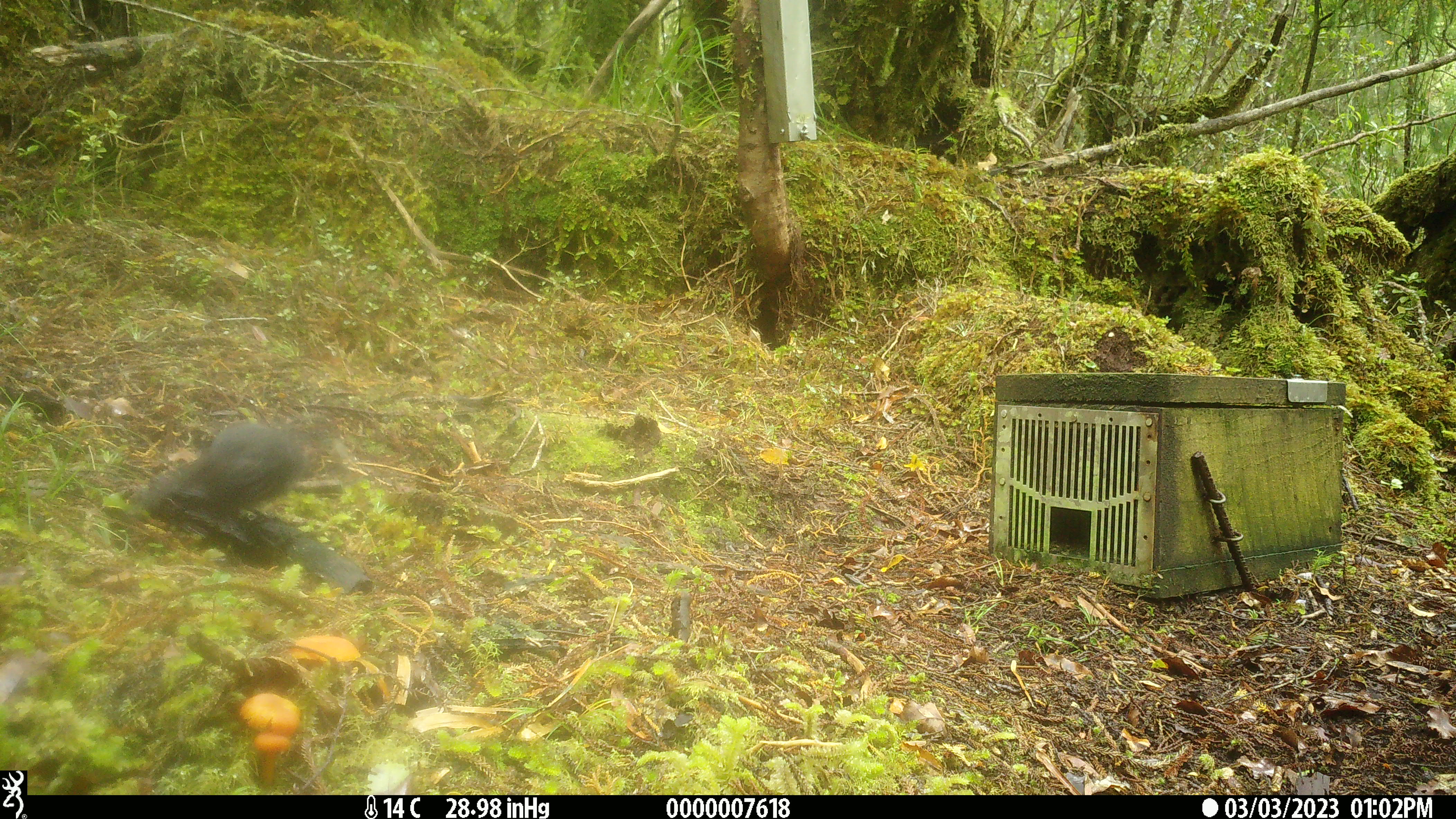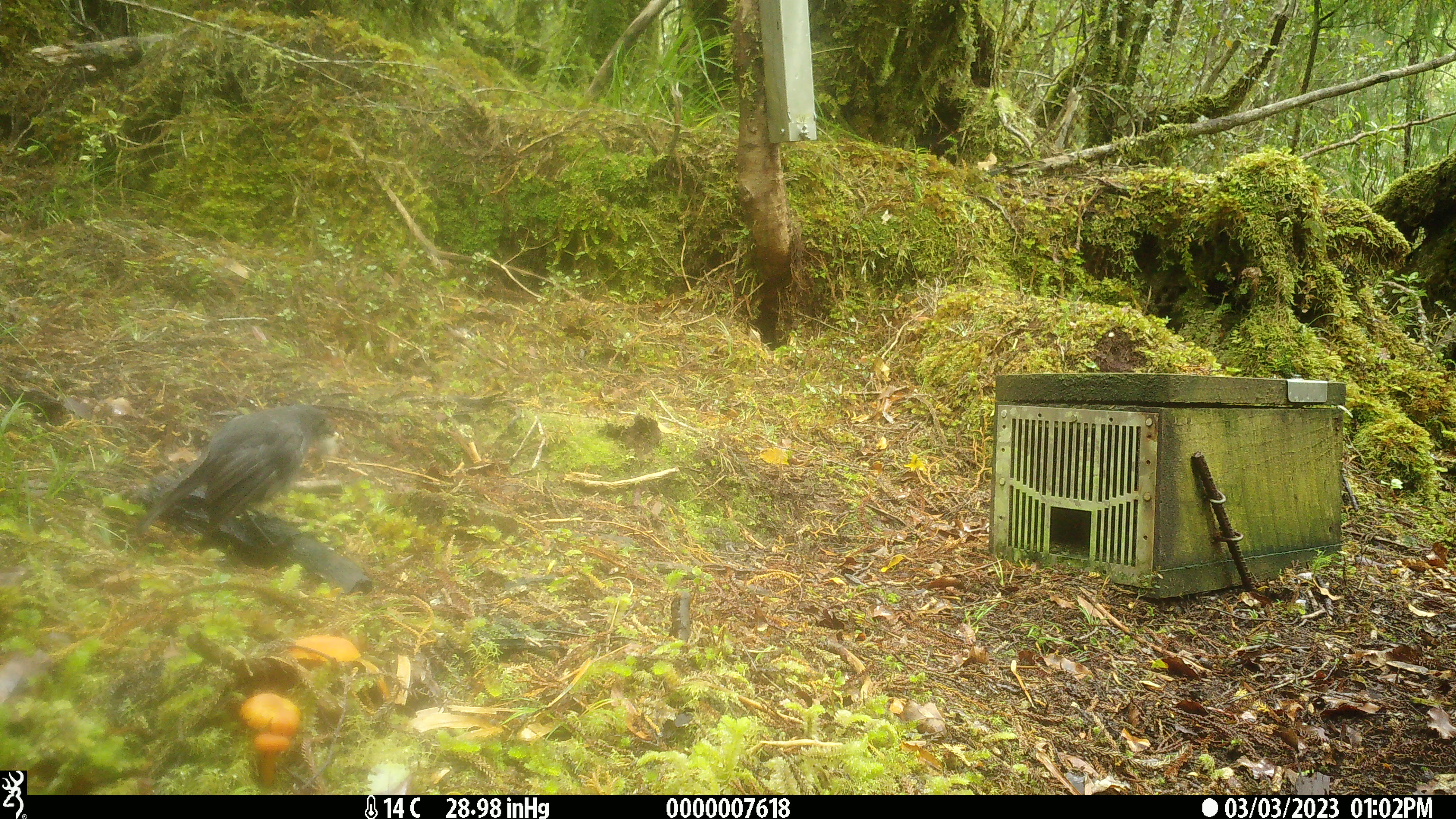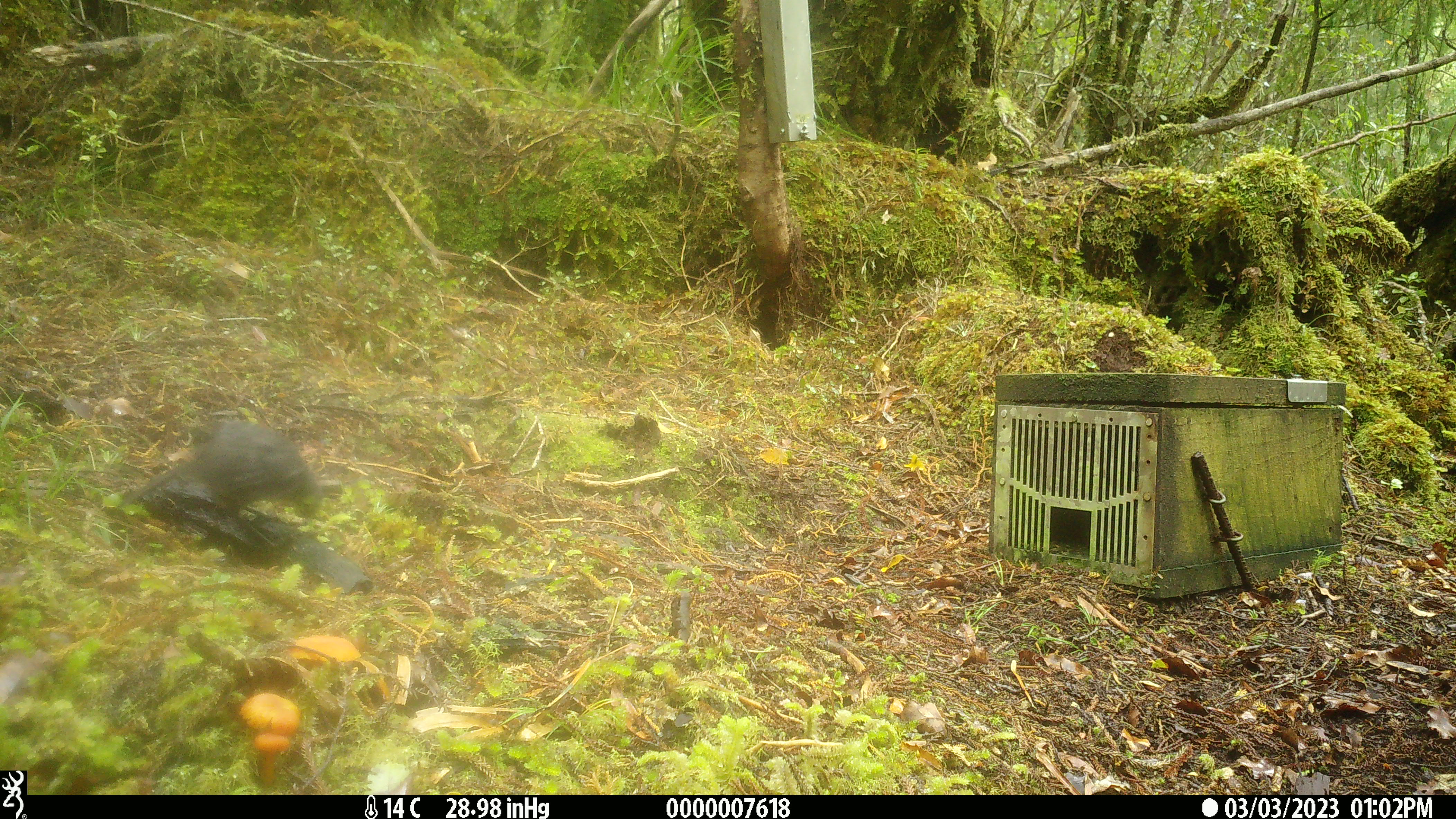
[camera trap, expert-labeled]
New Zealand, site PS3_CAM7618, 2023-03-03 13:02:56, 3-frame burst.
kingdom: Animalia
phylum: Chordata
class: Aves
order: Passeriformes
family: Petroicidae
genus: Petroica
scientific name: Petroica australis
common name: new zealand robin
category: robin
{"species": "robin (new zealand robin) (Petroica australis)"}